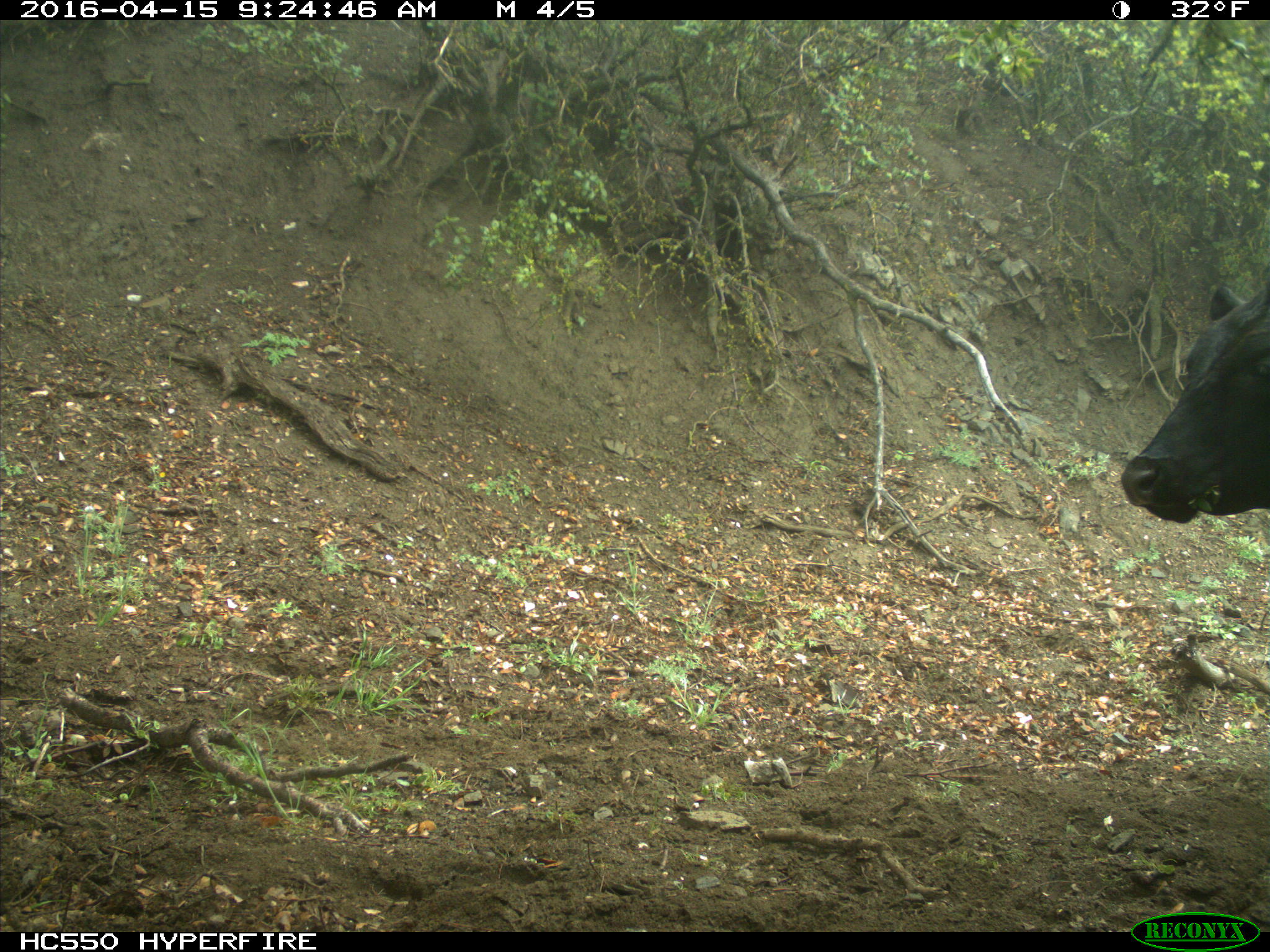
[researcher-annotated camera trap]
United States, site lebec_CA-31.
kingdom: Animalia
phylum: Chordata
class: Mammalia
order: Artiodactyla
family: Bovidae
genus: Bos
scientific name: Bos taurus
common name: domestic cow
Bos taurus (domestic cow).